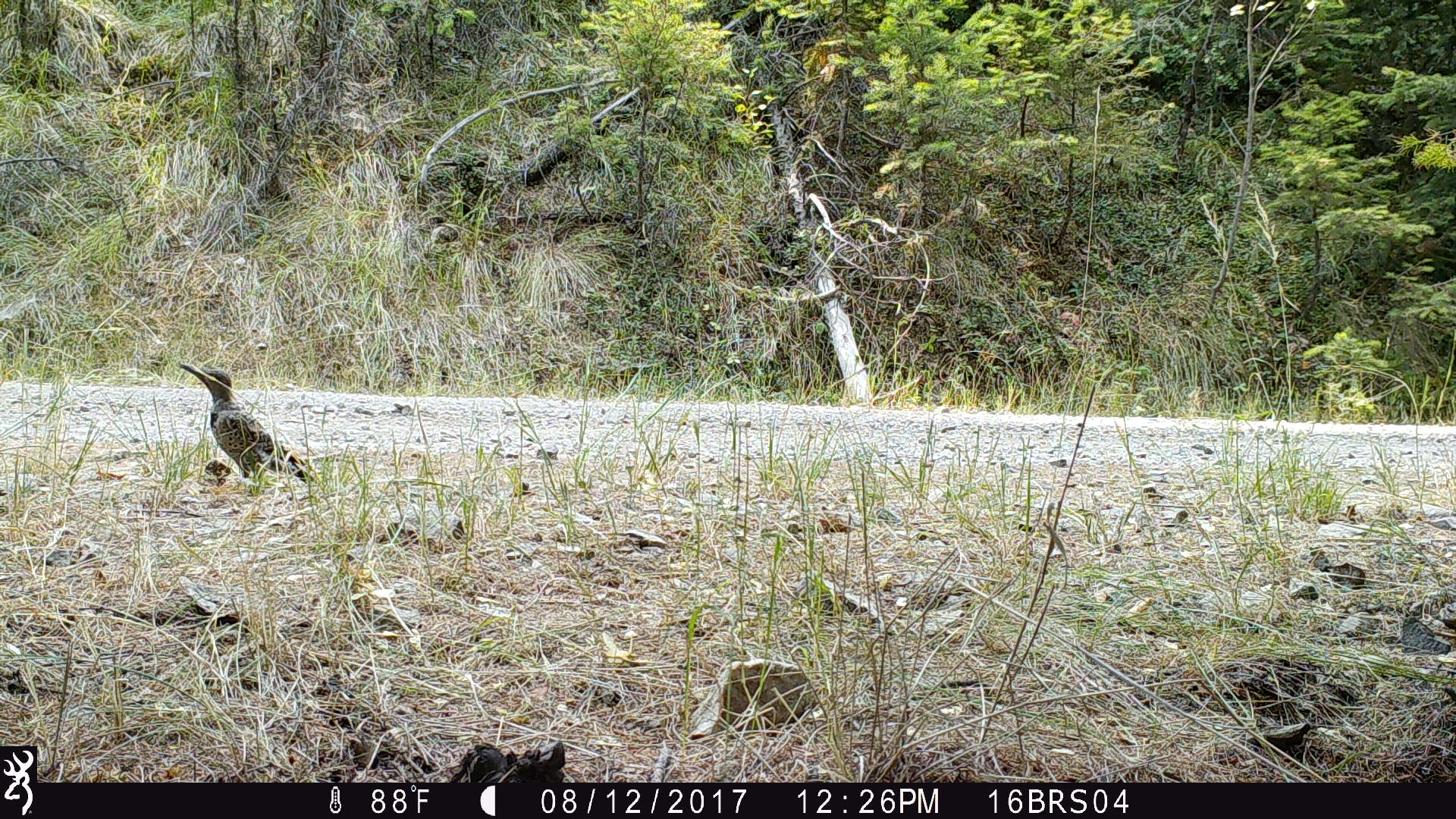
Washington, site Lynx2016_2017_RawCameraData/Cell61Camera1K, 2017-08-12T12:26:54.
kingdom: Animalia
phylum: Chordata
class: Aves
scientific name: Aves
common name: birds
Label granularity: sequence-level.